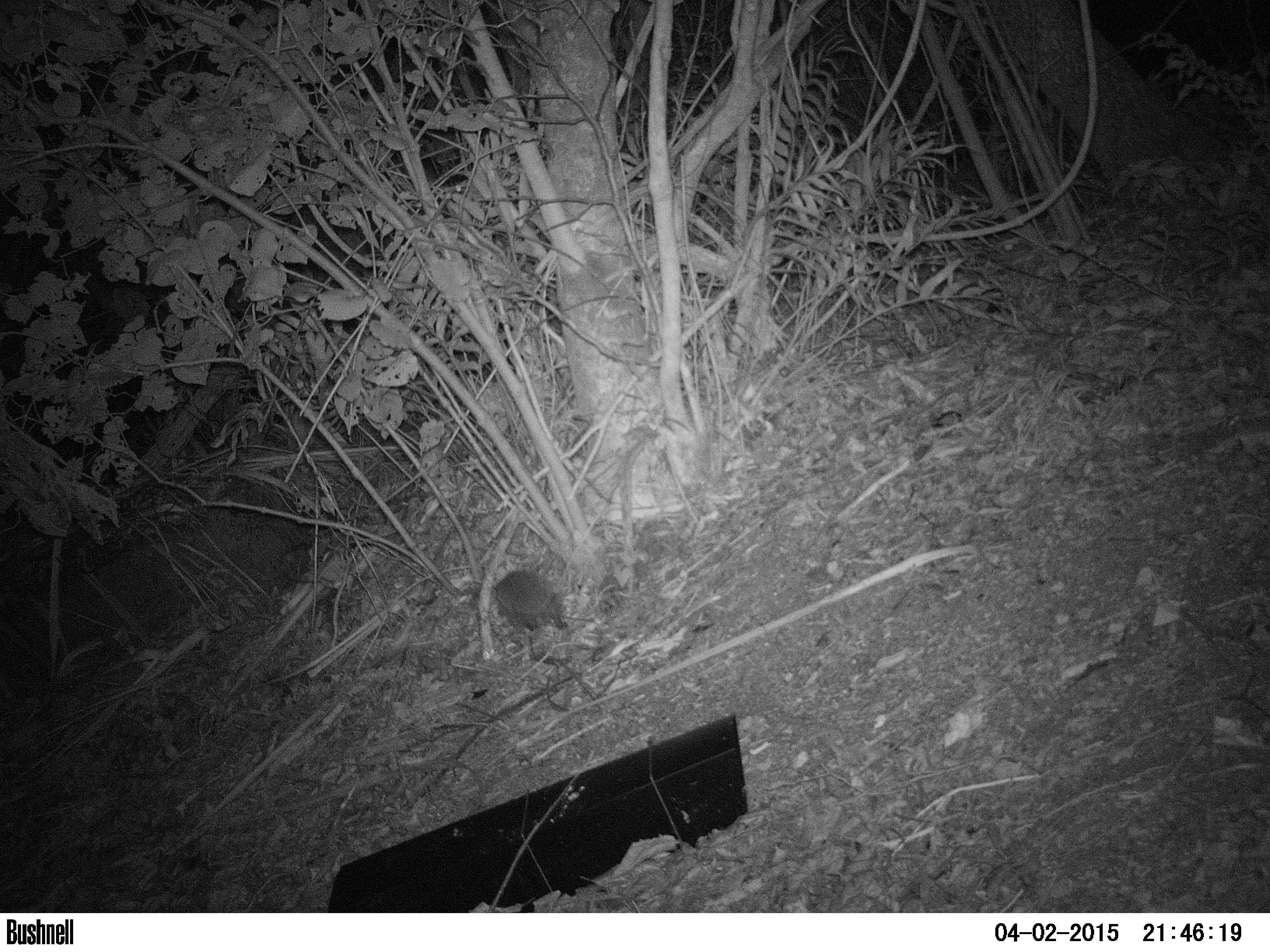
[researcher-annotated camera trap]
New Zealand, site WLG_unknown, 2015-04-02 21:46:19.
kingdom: Animalia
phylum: Chordata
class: Mammalia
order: Eulipotyphla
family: Erinaceidae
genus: Erinaceus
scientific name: Erinaceus europaeus europaeus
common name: european hedgehog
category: hedgehog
Hedgehog (european hedgehog) (Erinaceus europaeus europaeus).